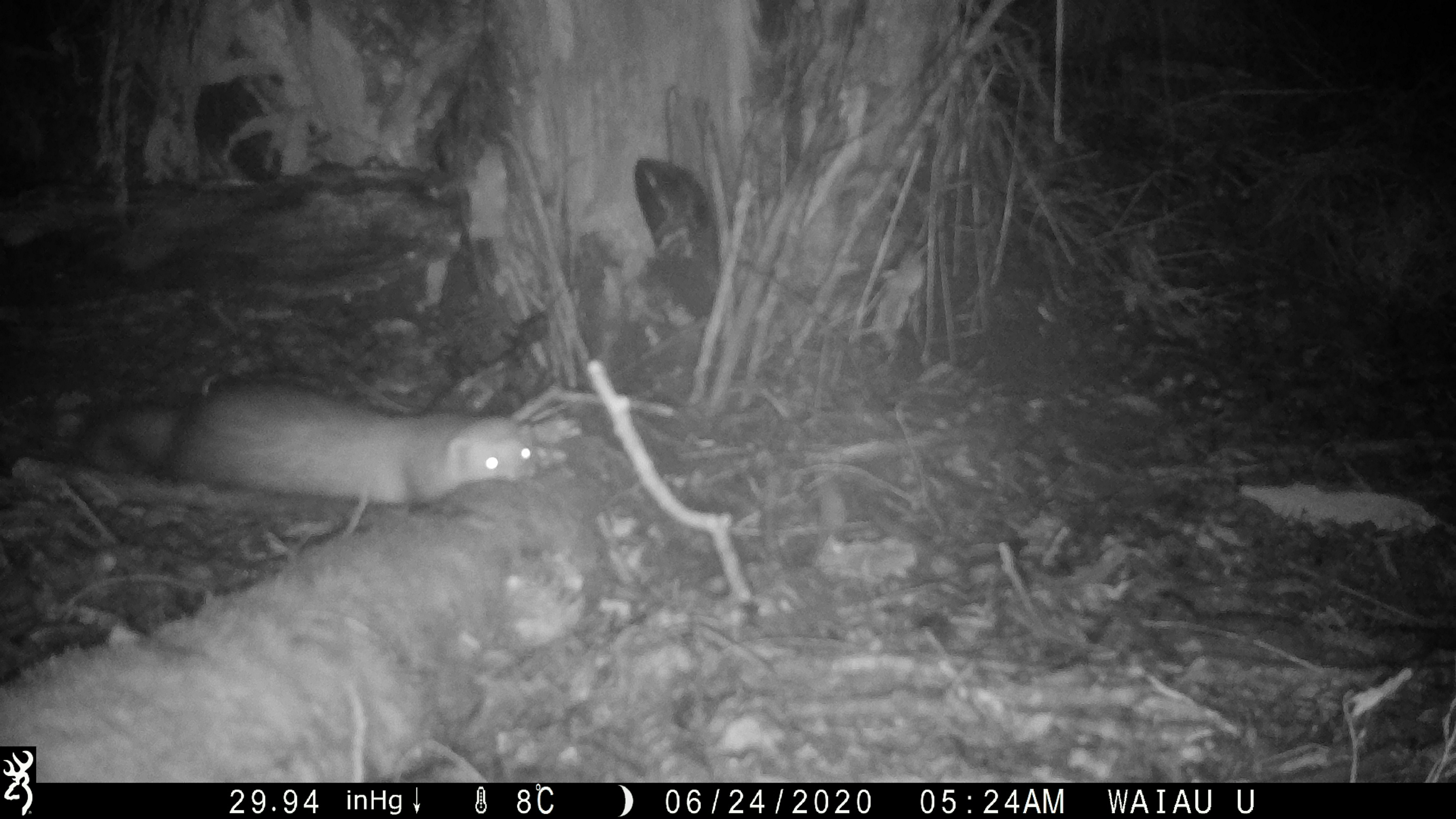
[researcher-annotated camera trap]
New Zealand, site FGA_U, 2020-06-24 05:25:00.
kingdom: Animalia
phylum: Chordata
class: Mammalia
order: Carnivora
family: Mustelidae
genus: Mustela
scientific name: Mustela furo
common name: ferret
Ferret (Mustela furo).